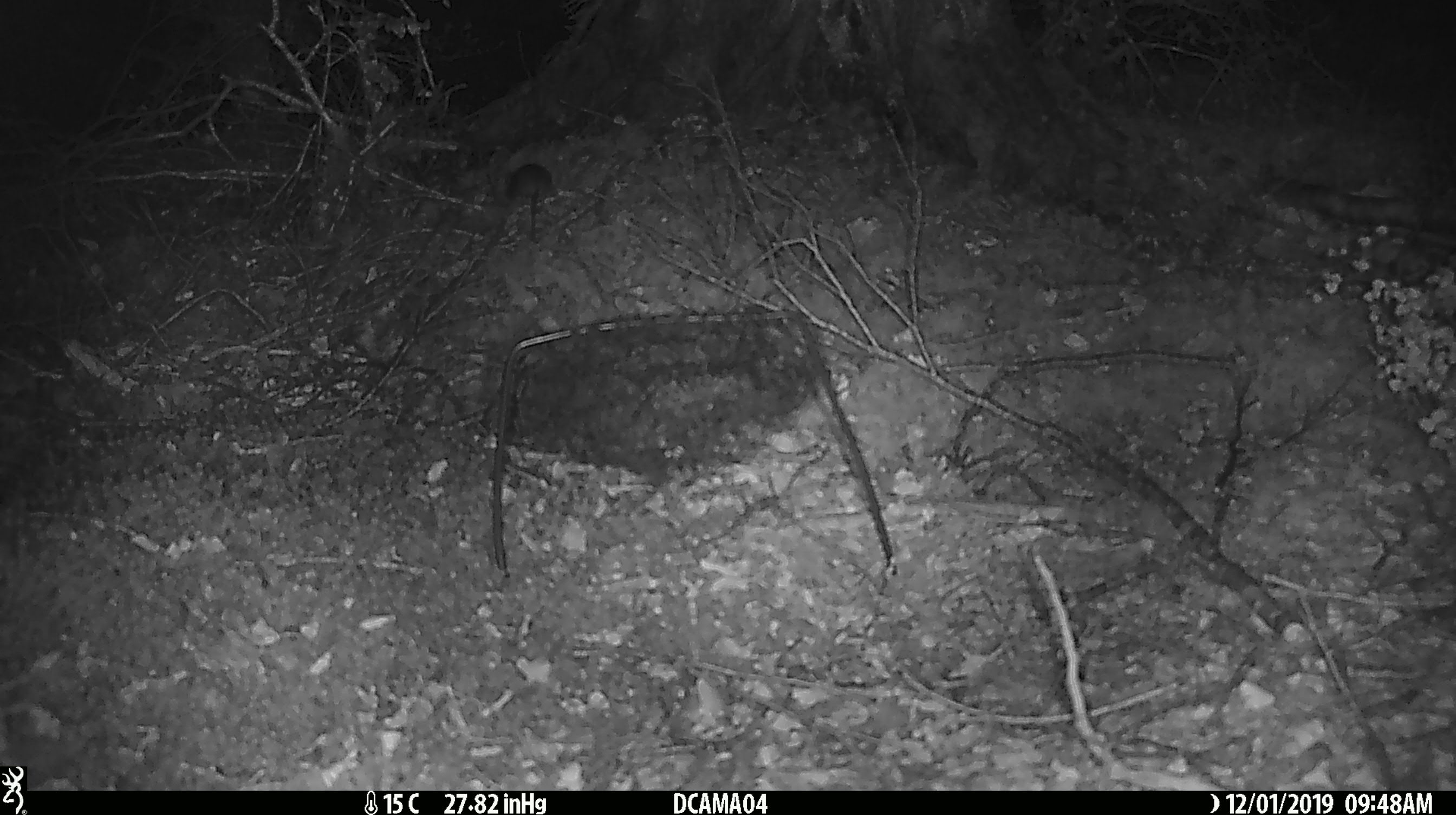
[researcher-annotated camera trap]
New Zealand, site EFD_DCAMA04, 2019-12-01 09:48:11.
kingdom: Animalia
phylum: Chordata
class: Mammalia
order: Rodentia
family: Muridae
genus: Mus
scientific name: Mus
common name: mouse